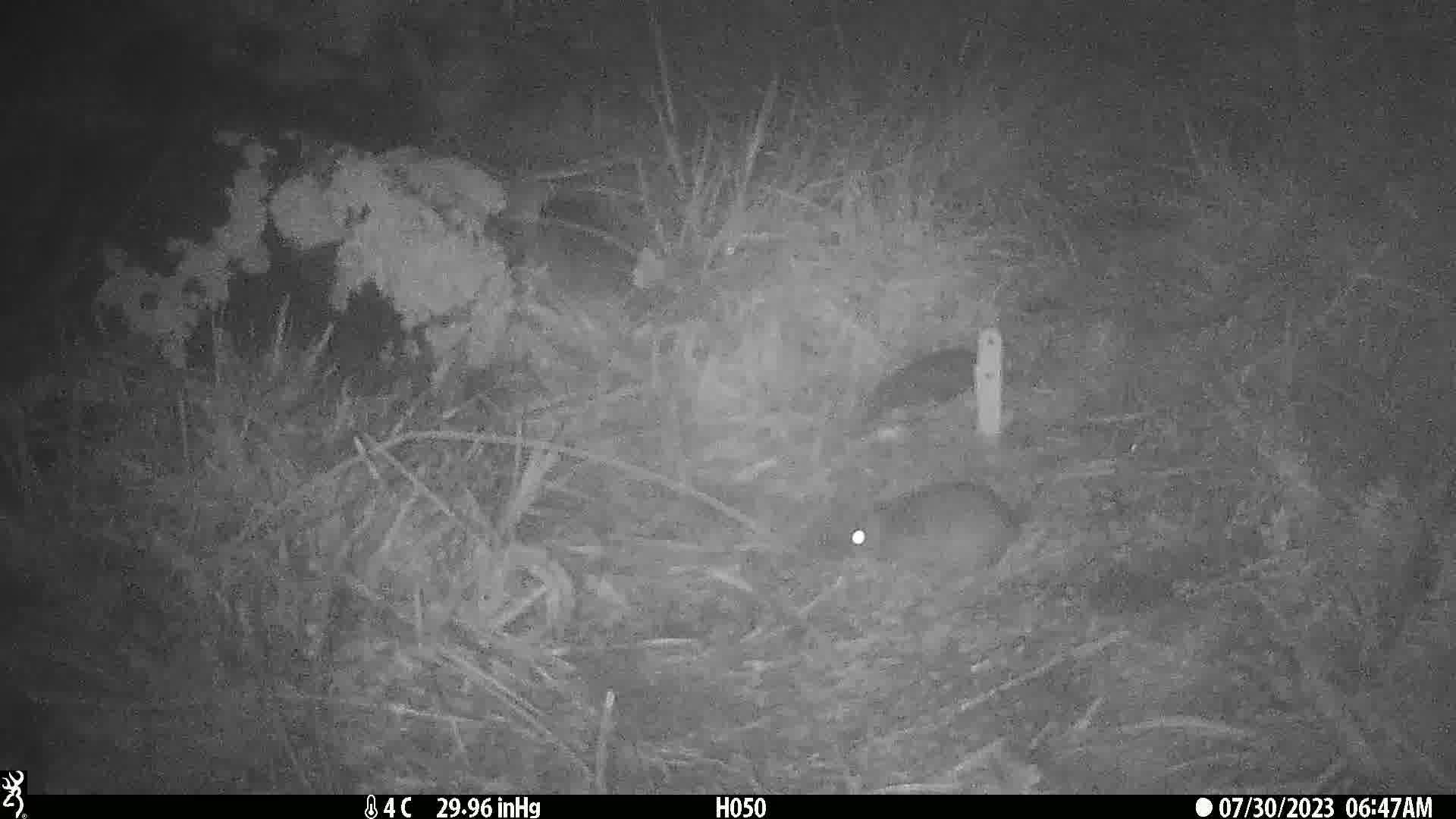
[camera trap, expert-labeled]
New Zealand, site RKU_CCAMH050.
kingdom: Animalia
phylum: Chordata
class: Mammalia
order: Rodentia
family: Muridae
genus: Rattus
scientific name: Rattus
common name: rat